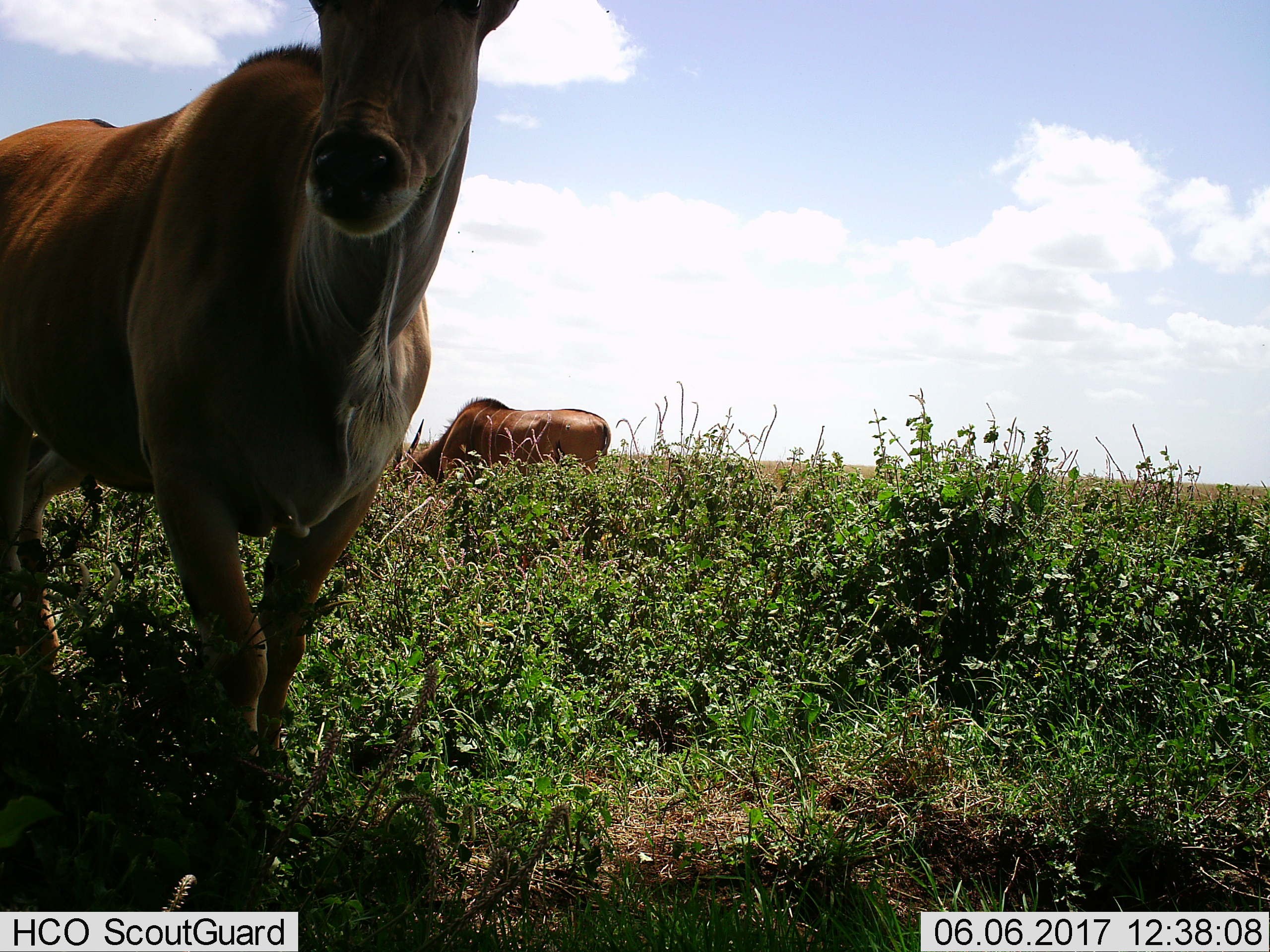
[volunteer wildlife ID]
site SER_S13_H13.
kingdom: Animalia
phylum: Chordata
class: Mammalia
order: Artiodactyla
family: Bovidae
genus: Tragelaphus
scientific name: Tragelaphus oryx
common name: eland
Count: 2.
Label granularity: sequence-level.